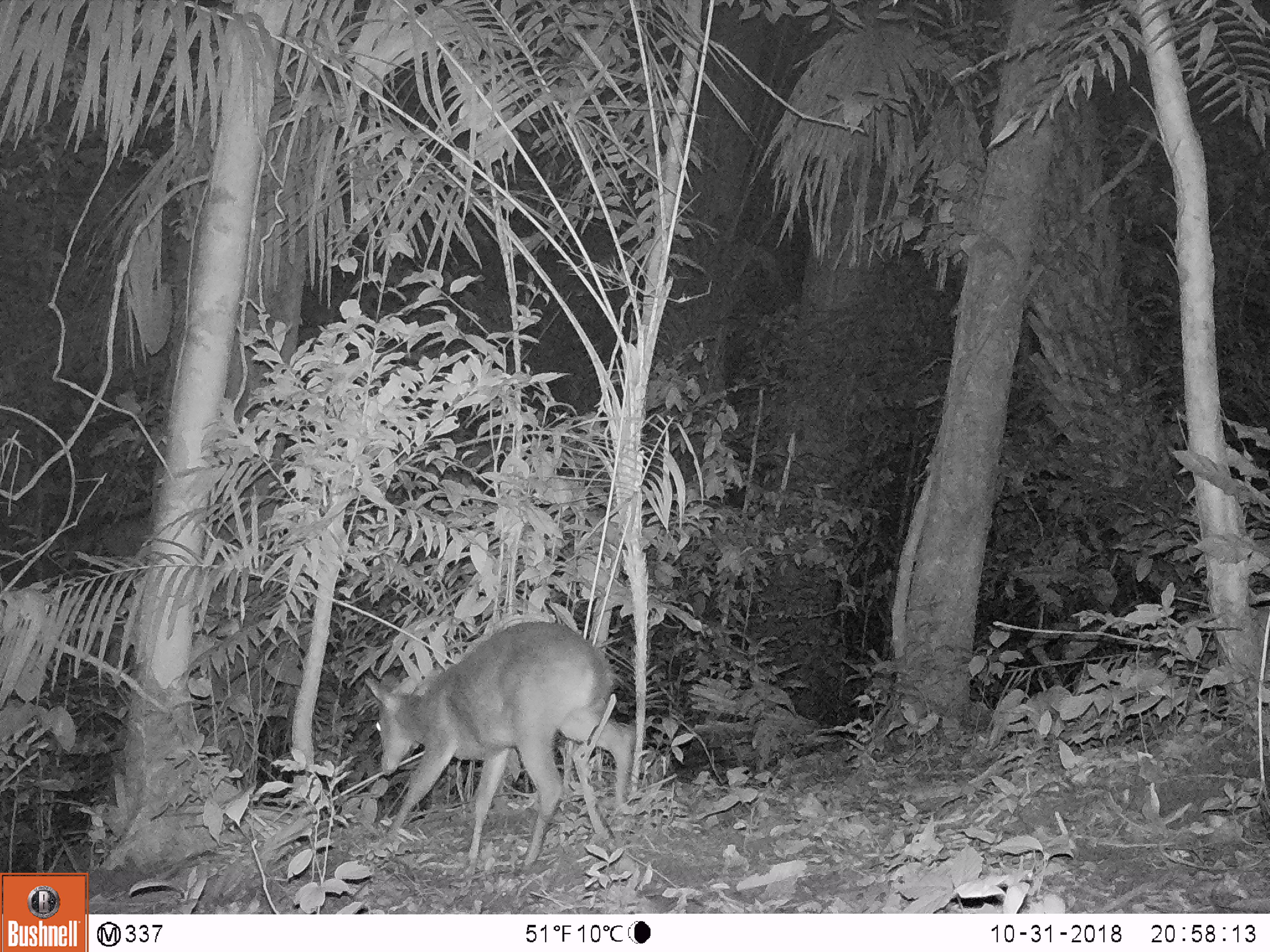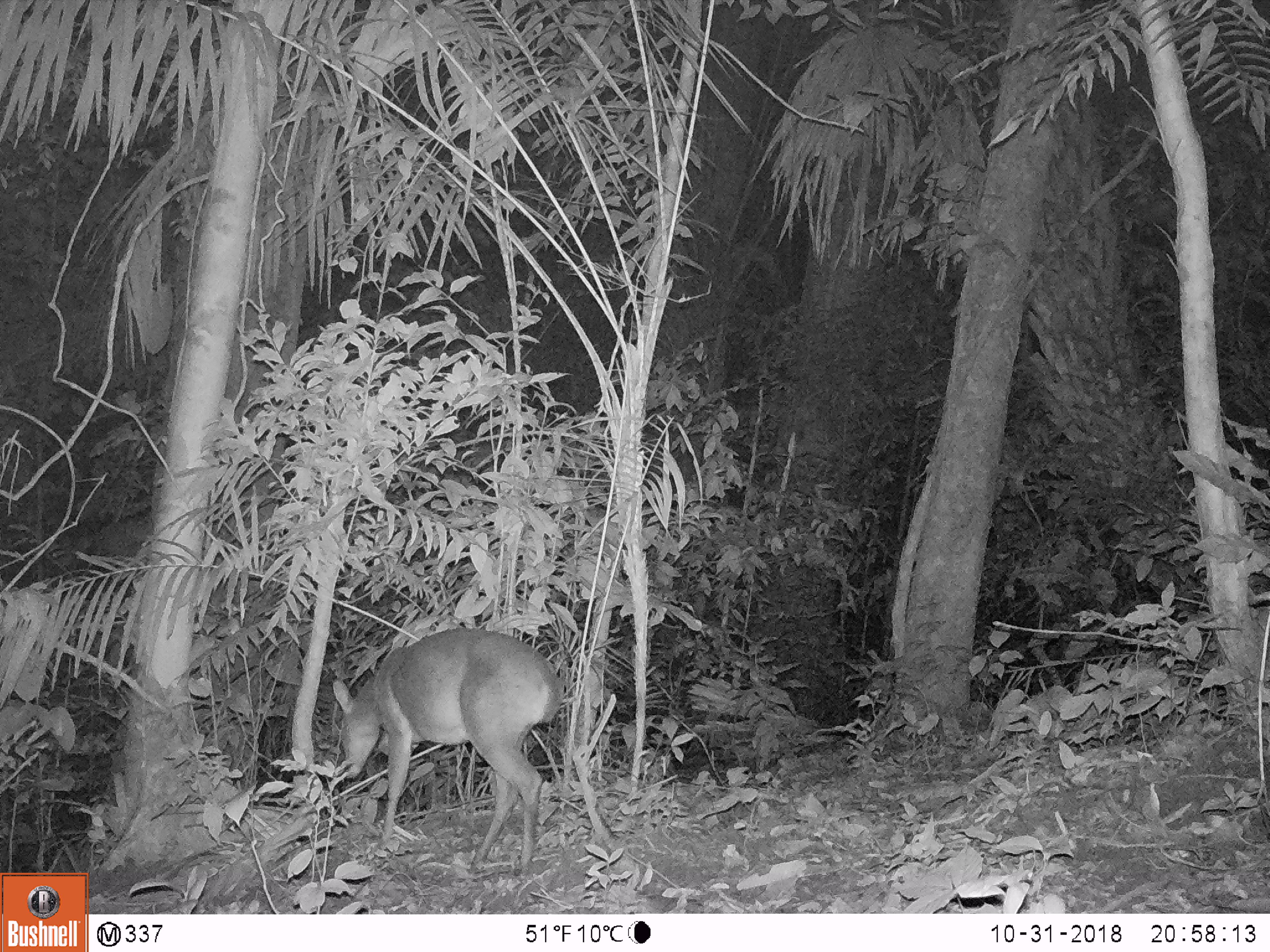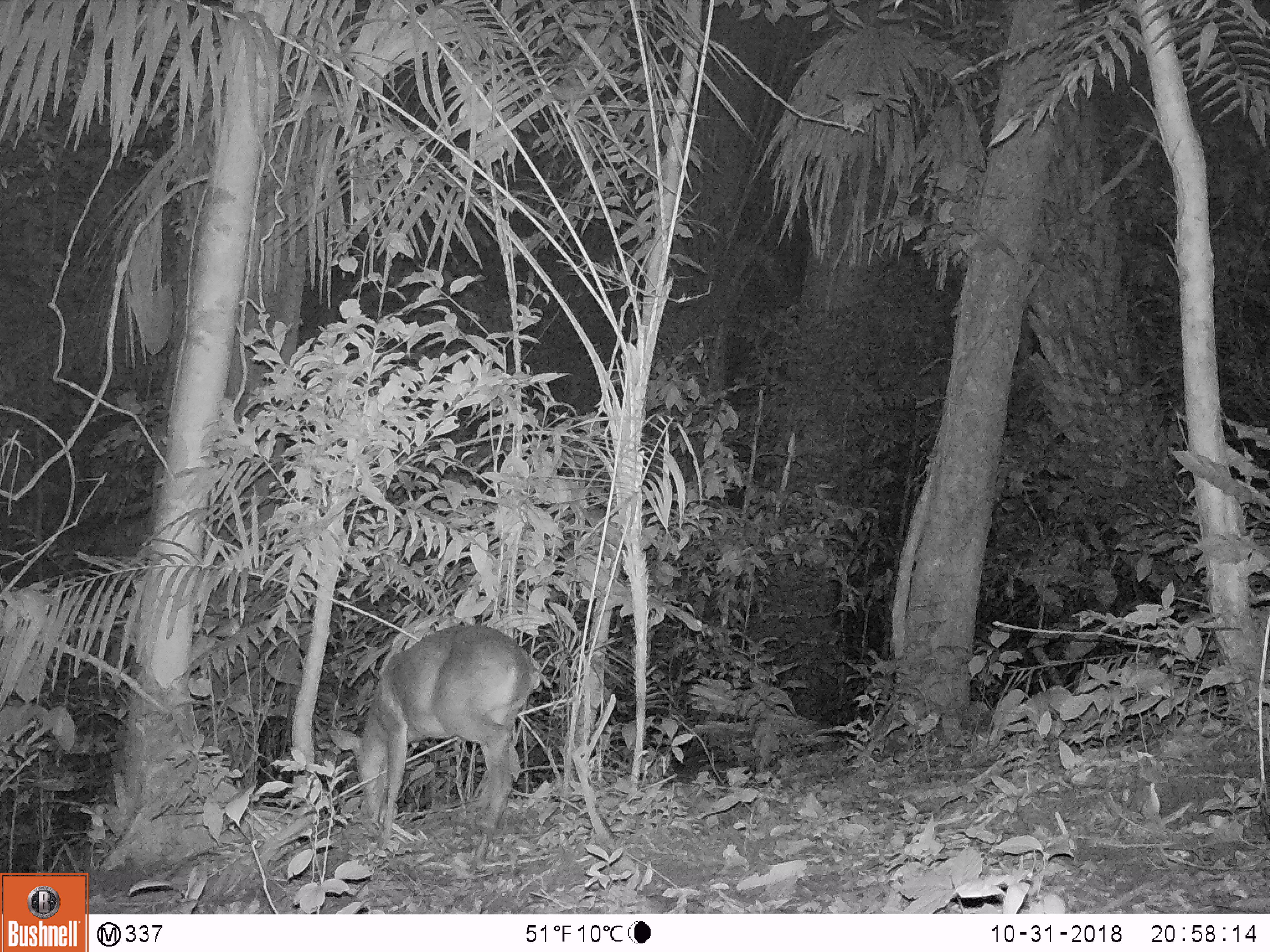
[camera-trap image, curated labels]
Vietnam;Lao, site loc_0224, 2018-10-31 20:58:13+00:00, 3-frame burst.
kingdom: Animalia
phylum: Chordata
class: Mammalia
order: Artiodactyla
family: Cervidae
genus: Muntiacus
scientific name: Muntiacus vuquangensis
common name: large-antlered muntjac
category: large antlered muntjac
Large antlered muntjac (large-antlered muntjac) (Muntiacus vuquangensis). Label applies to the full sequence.